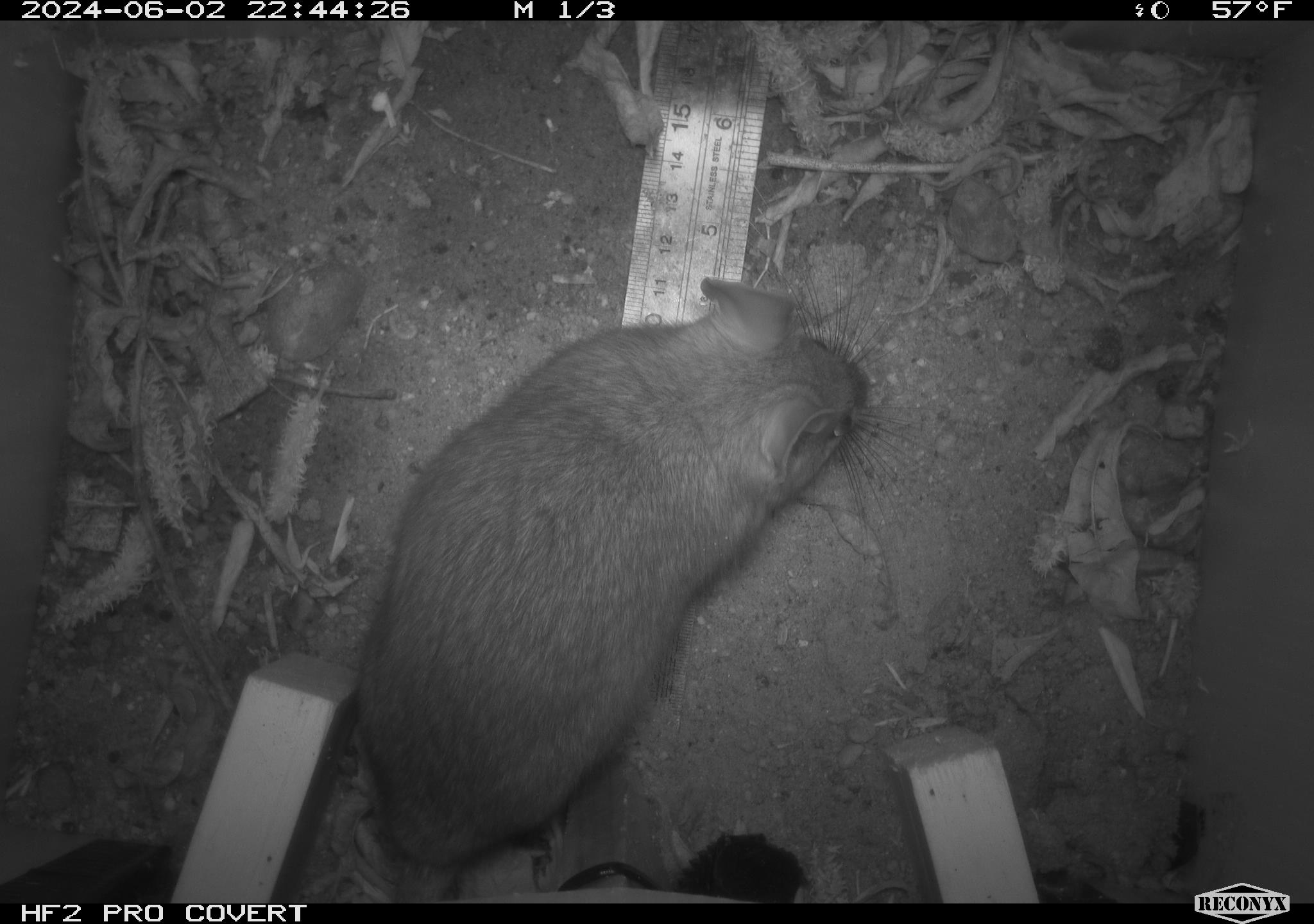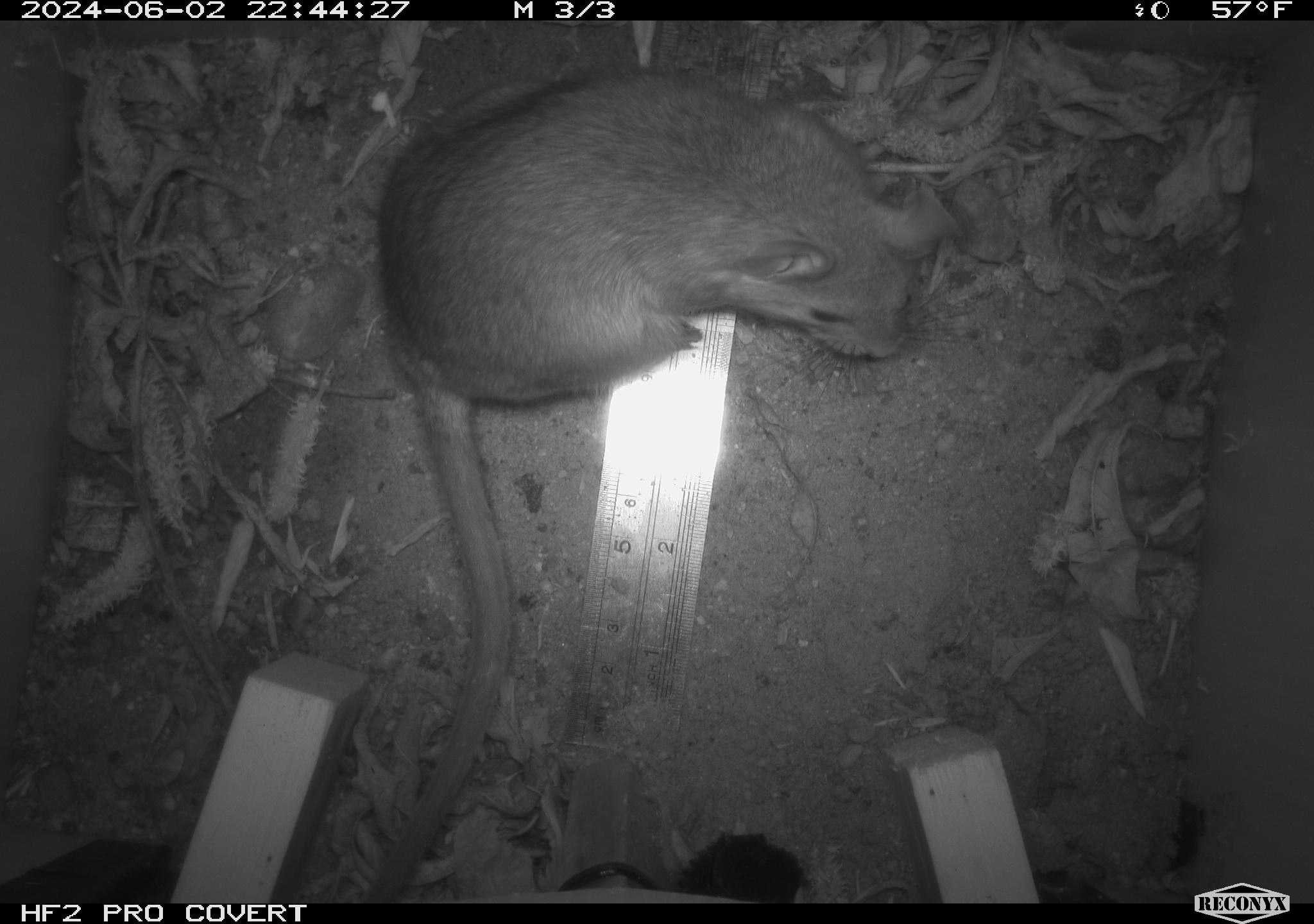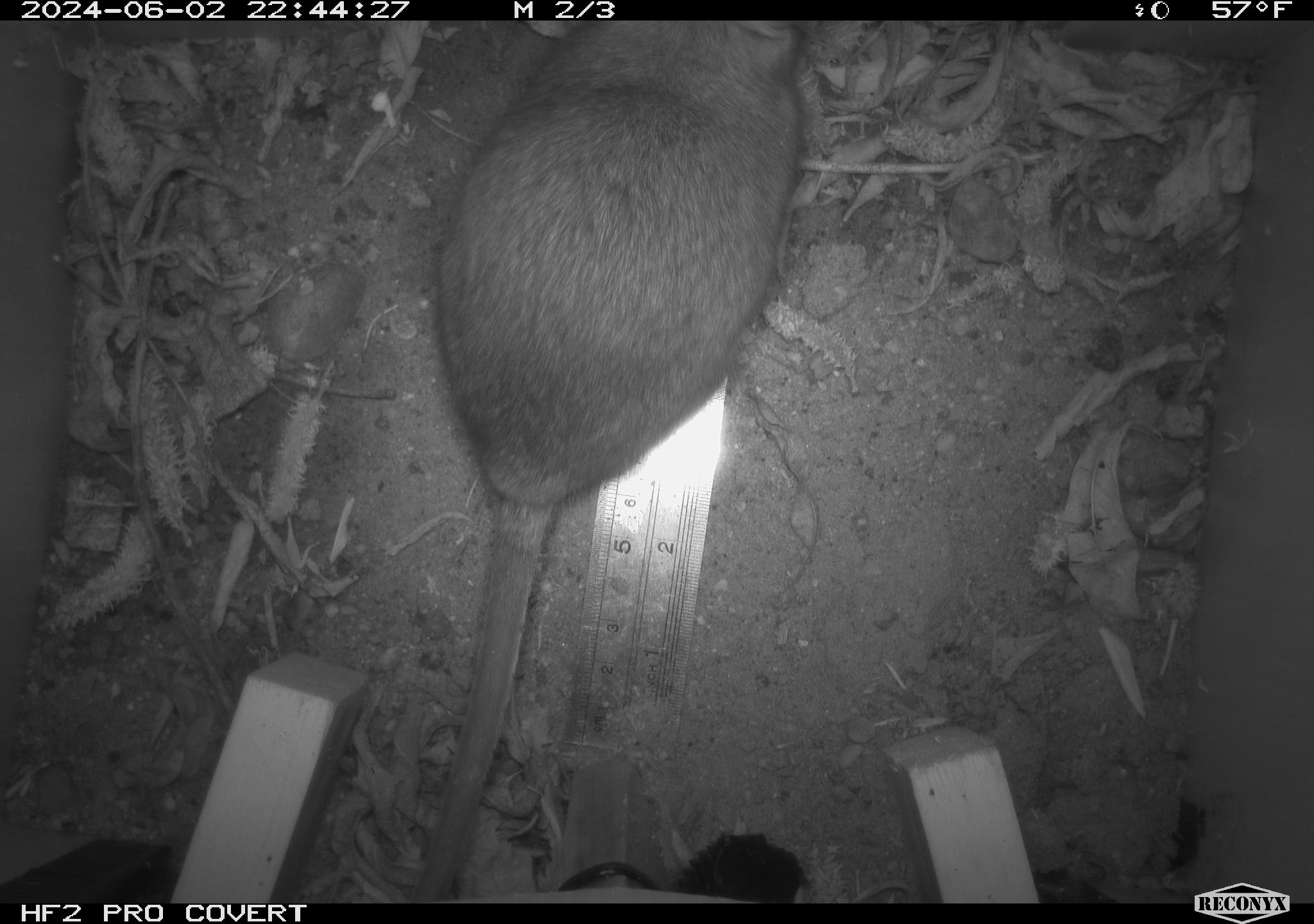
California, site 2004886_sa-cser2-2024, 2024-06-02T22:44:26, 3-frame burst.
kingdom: Animalia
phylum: Chordata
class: Mammalia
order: Rodentia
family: Muridae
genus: Rattus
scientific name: Rattus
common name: rat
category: rattus species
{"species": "rattus species (rat) (Rattus)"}